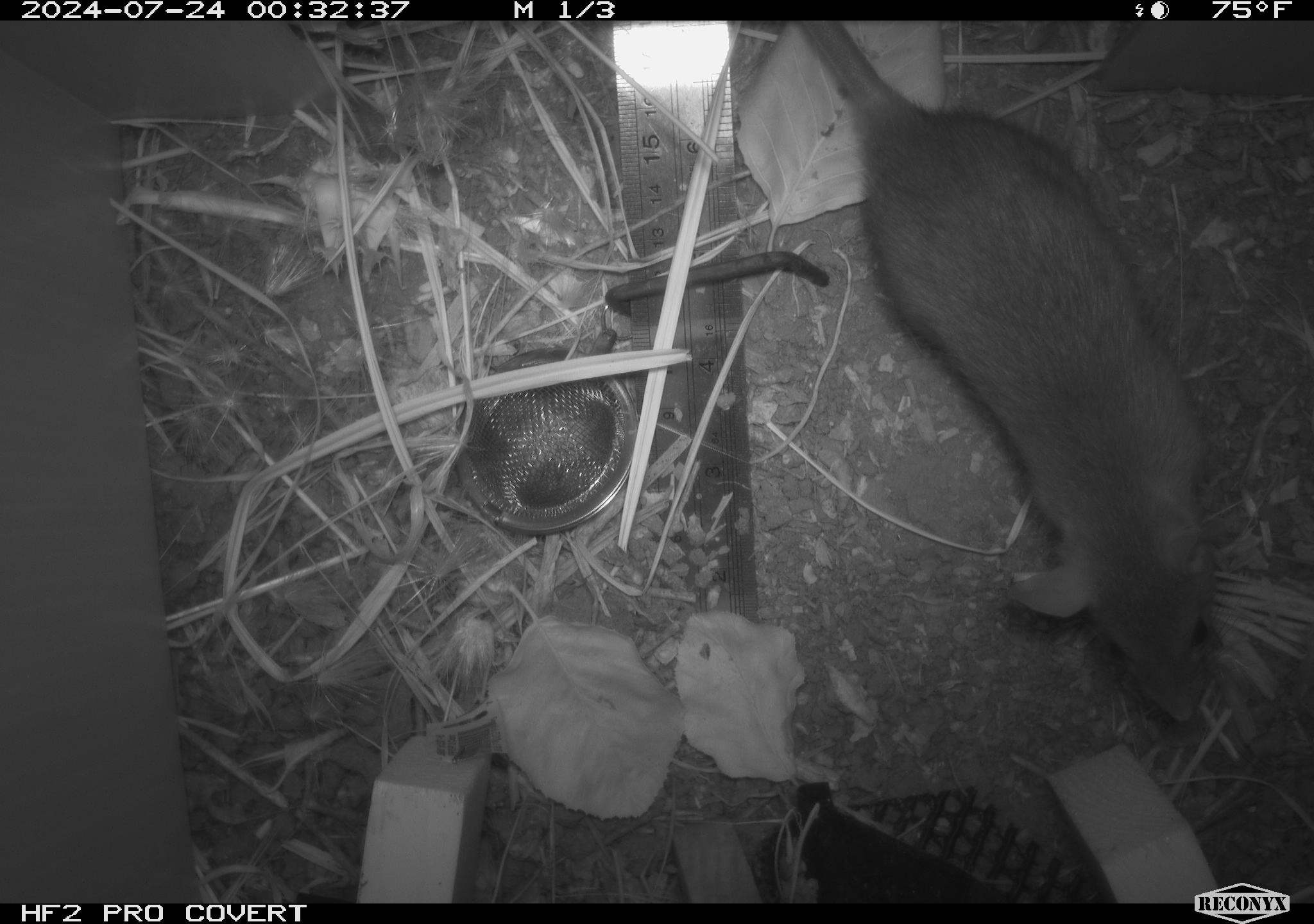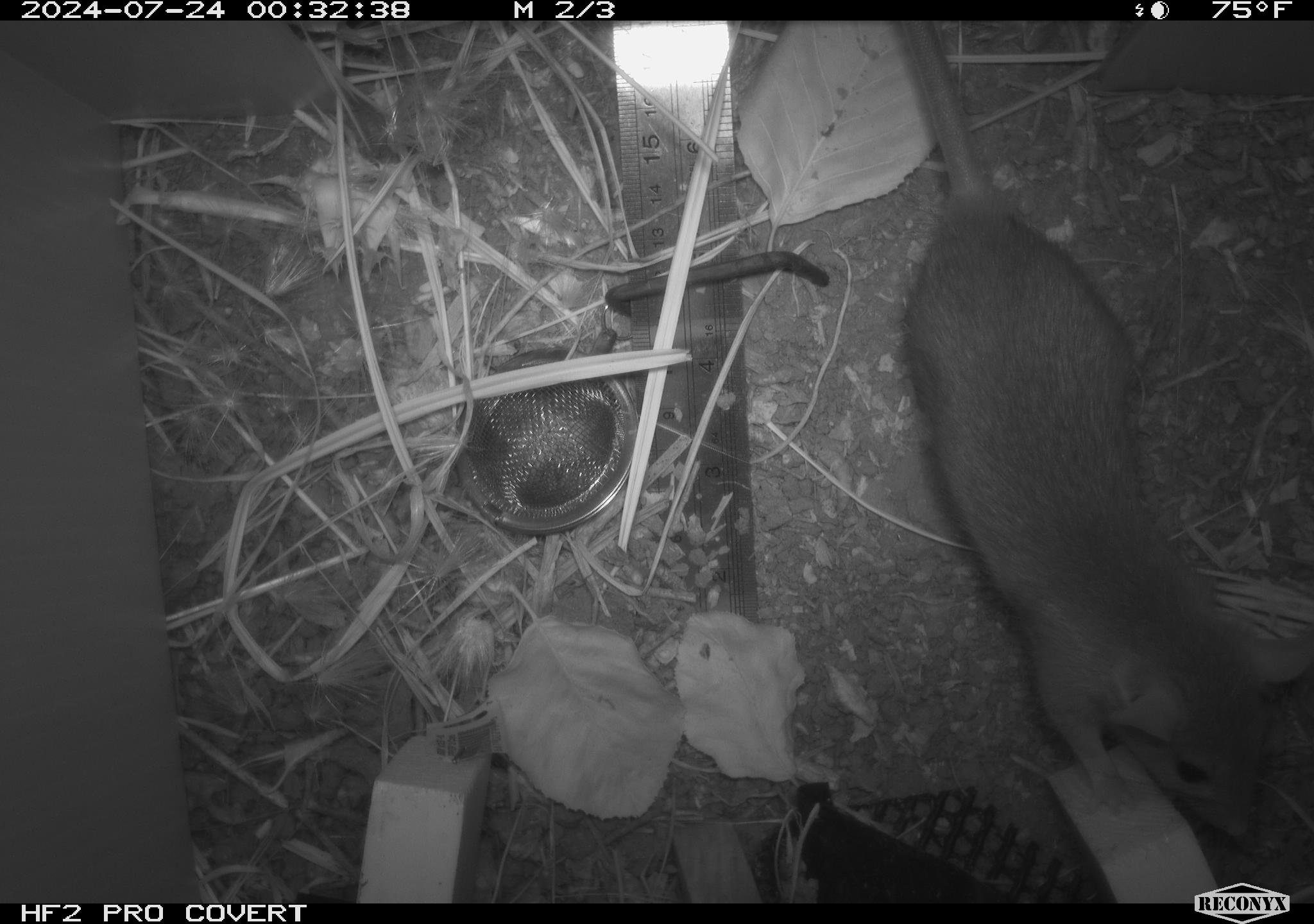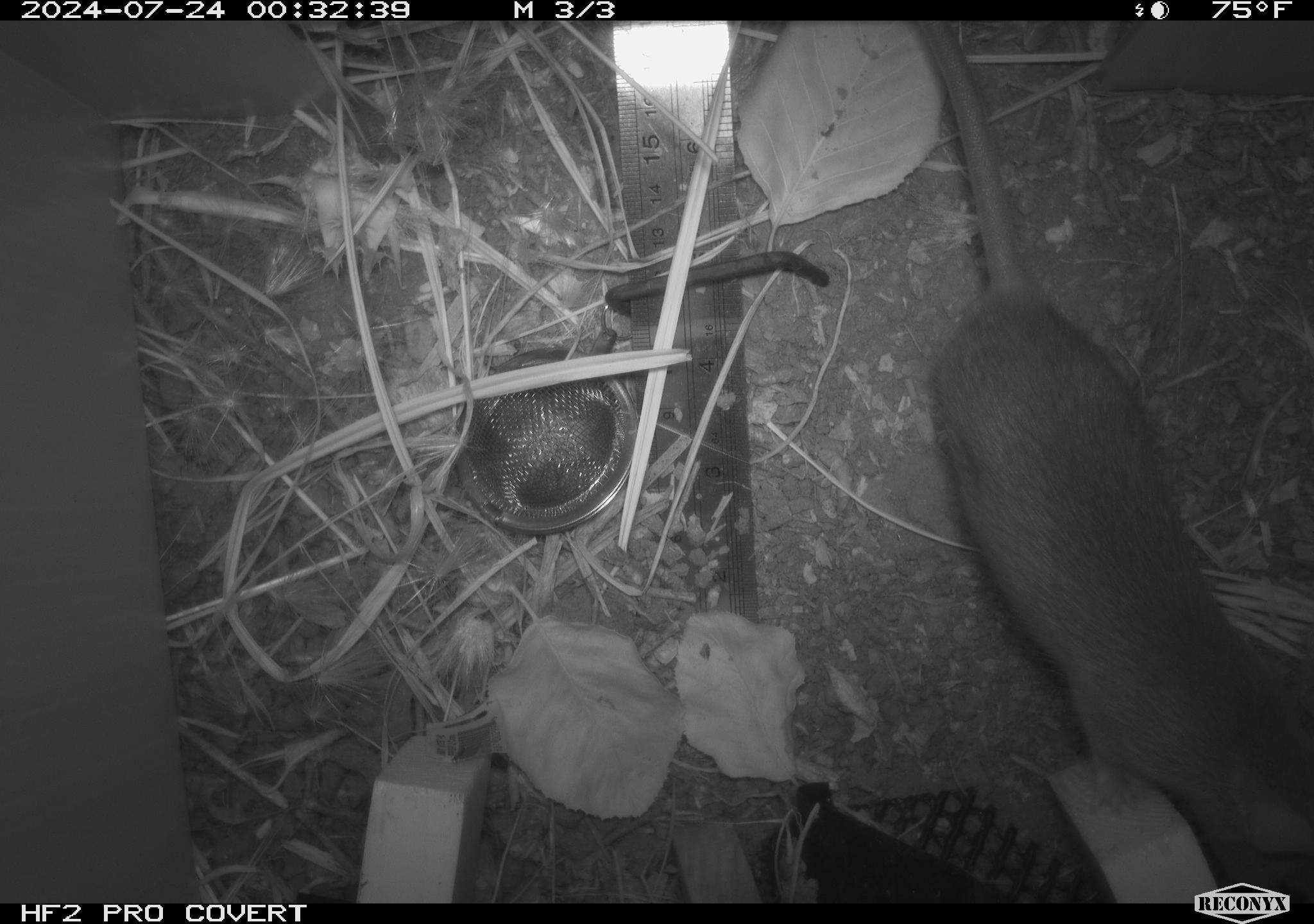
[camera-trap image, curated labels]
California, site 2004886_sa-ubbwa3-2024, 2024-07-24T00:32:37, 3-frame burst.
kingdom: Animalia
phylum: Chordata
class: Mammalia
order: Rodentia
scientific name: Rodentia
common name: mouse species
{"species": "mouse species (Rodentia)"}